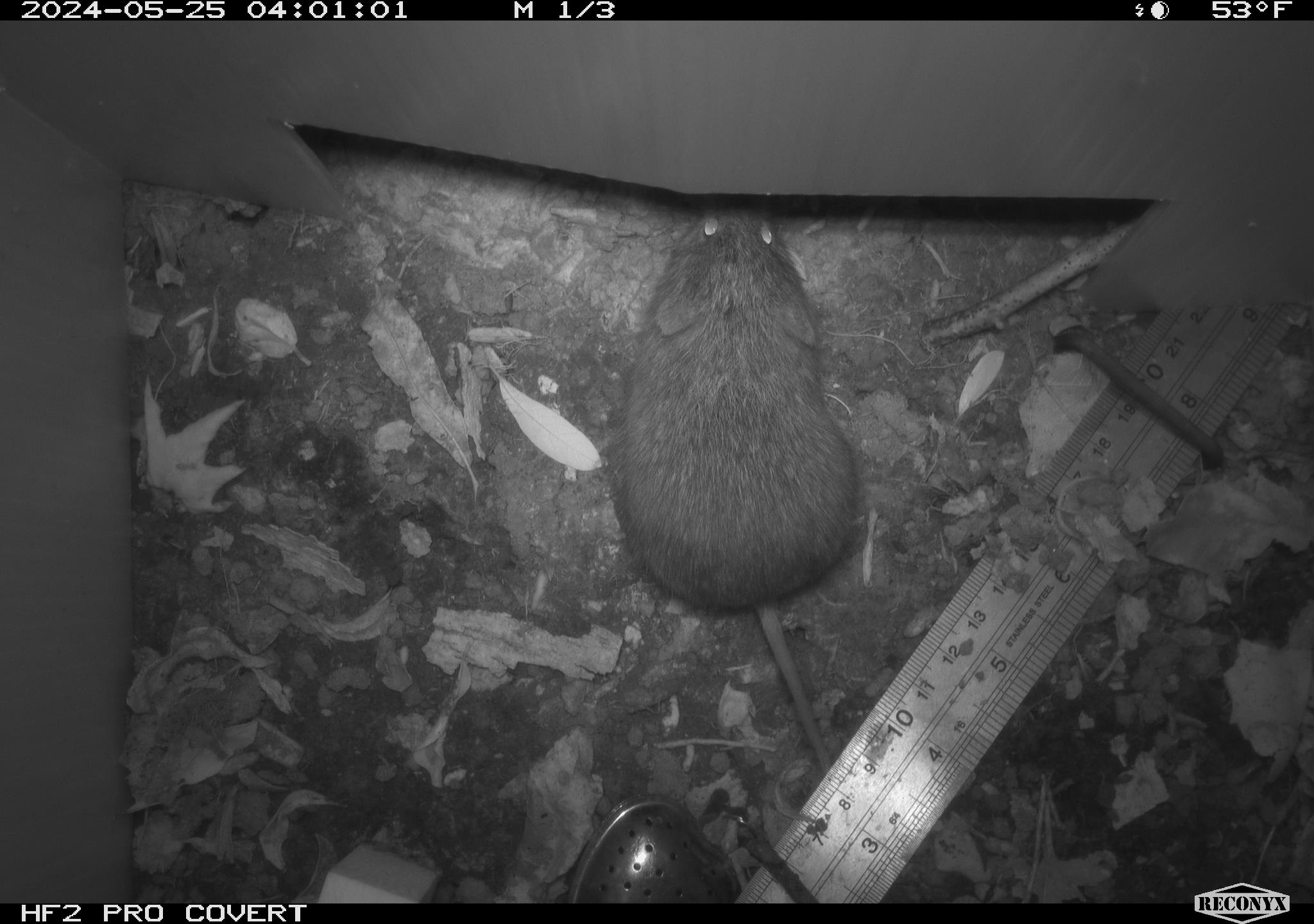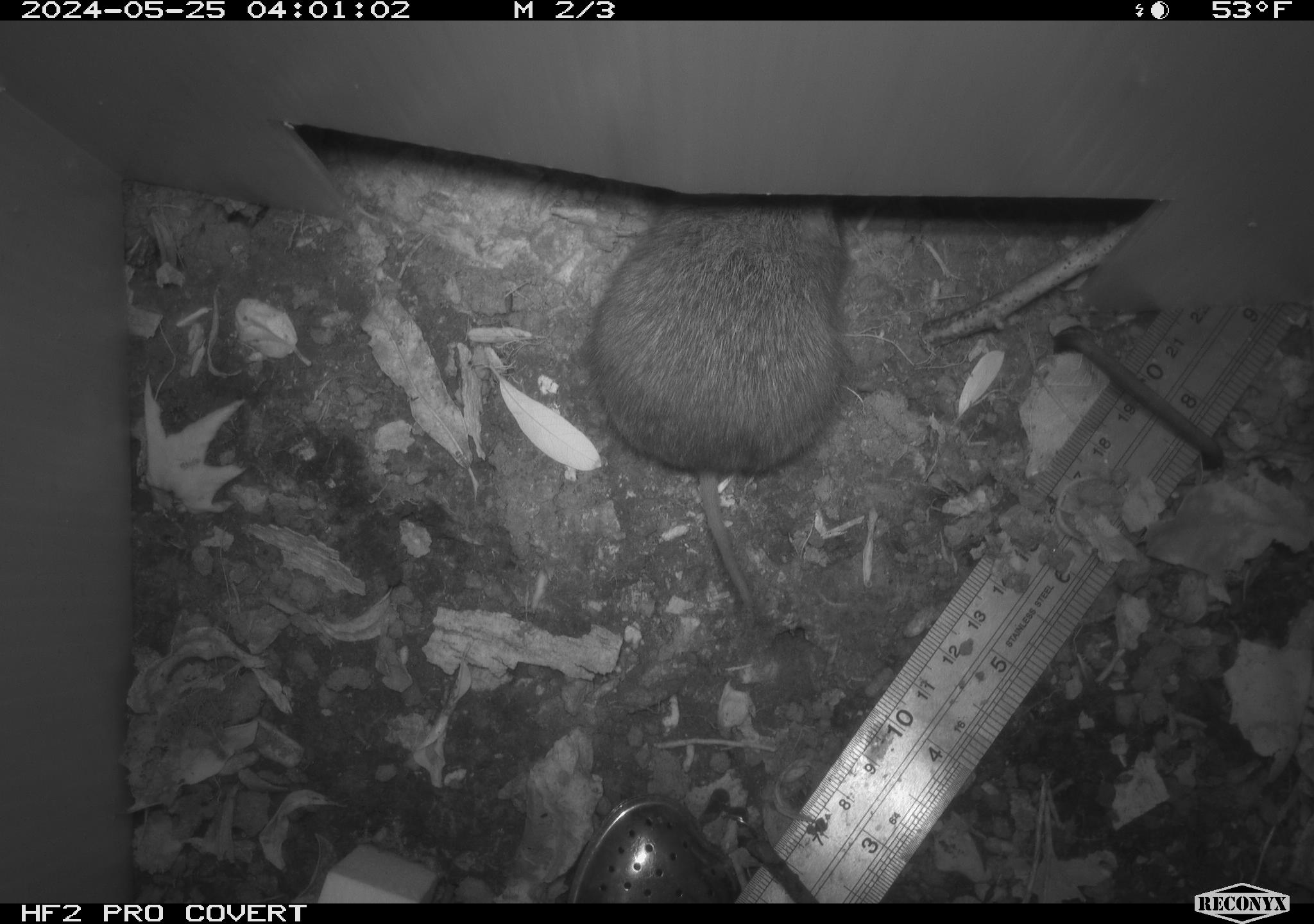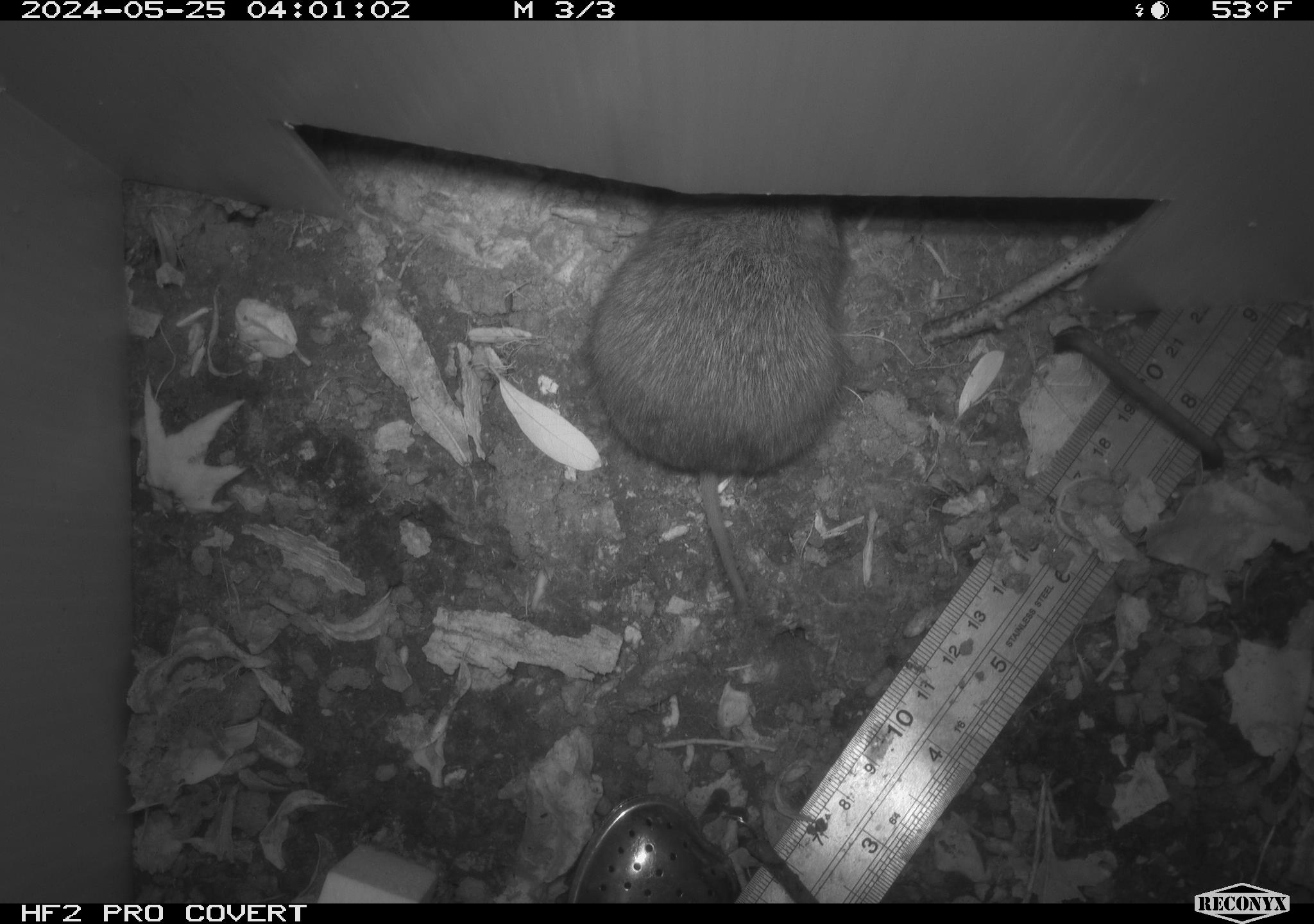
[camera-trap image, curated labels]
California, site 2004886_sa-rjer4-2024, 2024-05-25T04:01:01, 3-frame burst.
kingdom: Animalia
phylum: Chordata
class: Mammalia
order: Rodentia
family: Cricetidae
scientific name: Arvicolinae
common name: voles, lemmings, and muskrats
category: arvicolinae subfamily